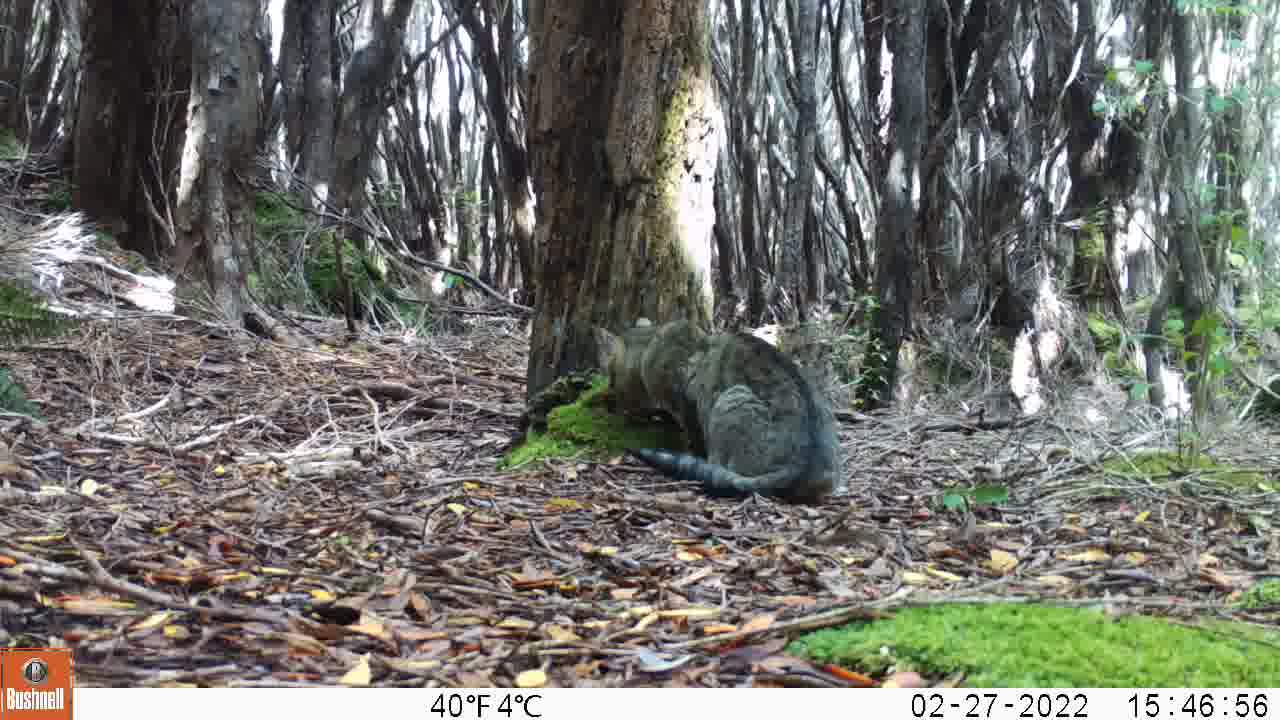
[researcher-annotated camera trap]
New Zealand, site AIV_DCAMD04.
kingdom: Animalia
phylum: Chordata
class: Mammalia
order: Carnivora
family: Felidae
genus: Felis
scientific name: Felis catus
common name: domestic cat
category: cat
Cat (domestic cat) (Felis catus).